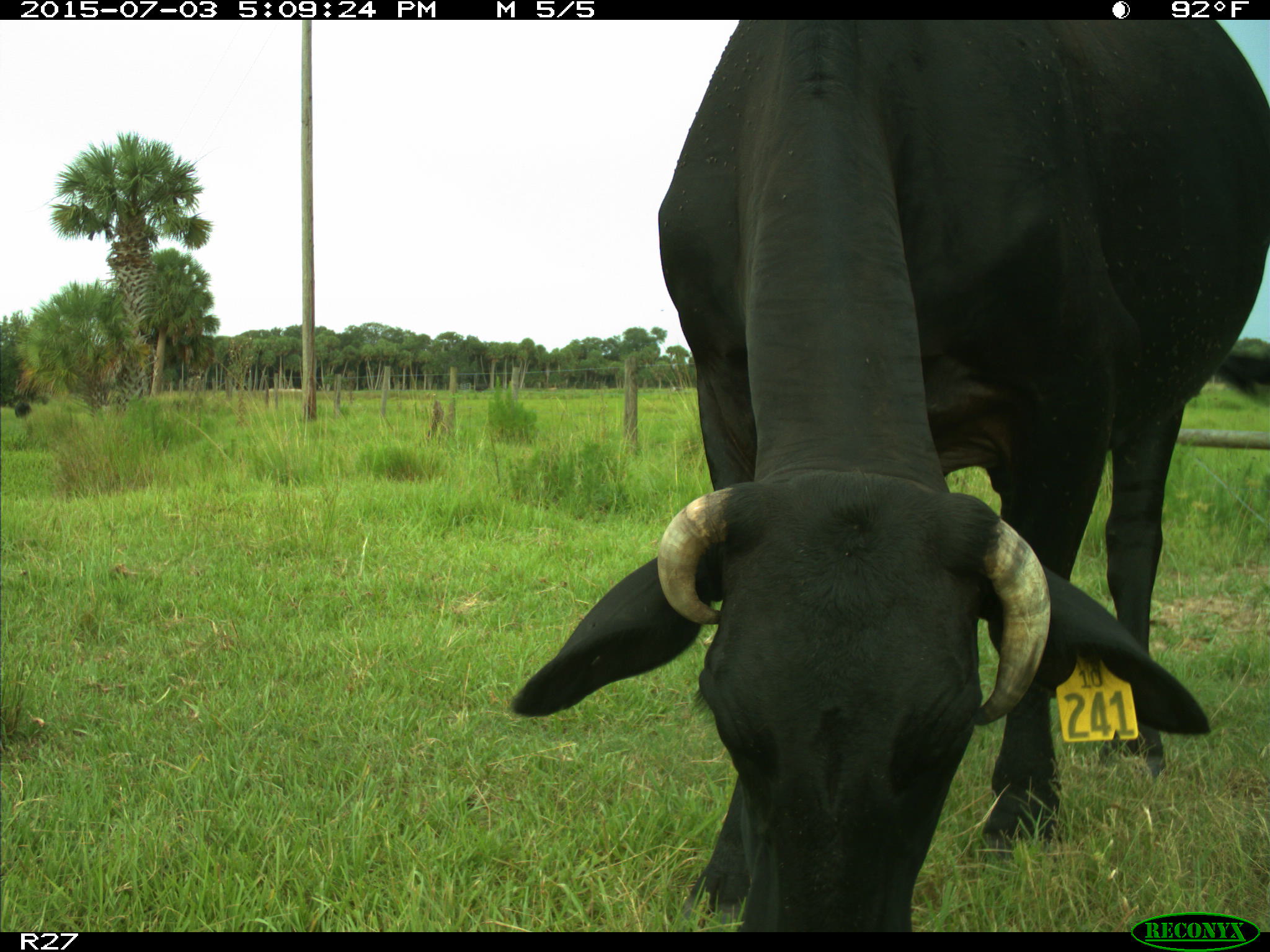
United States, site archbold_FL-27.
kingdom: Animalia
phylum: Chordata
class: Mammalia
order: Artiodactyla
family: Bovidae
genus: Bos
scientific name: Bos taurus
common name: domestic cow